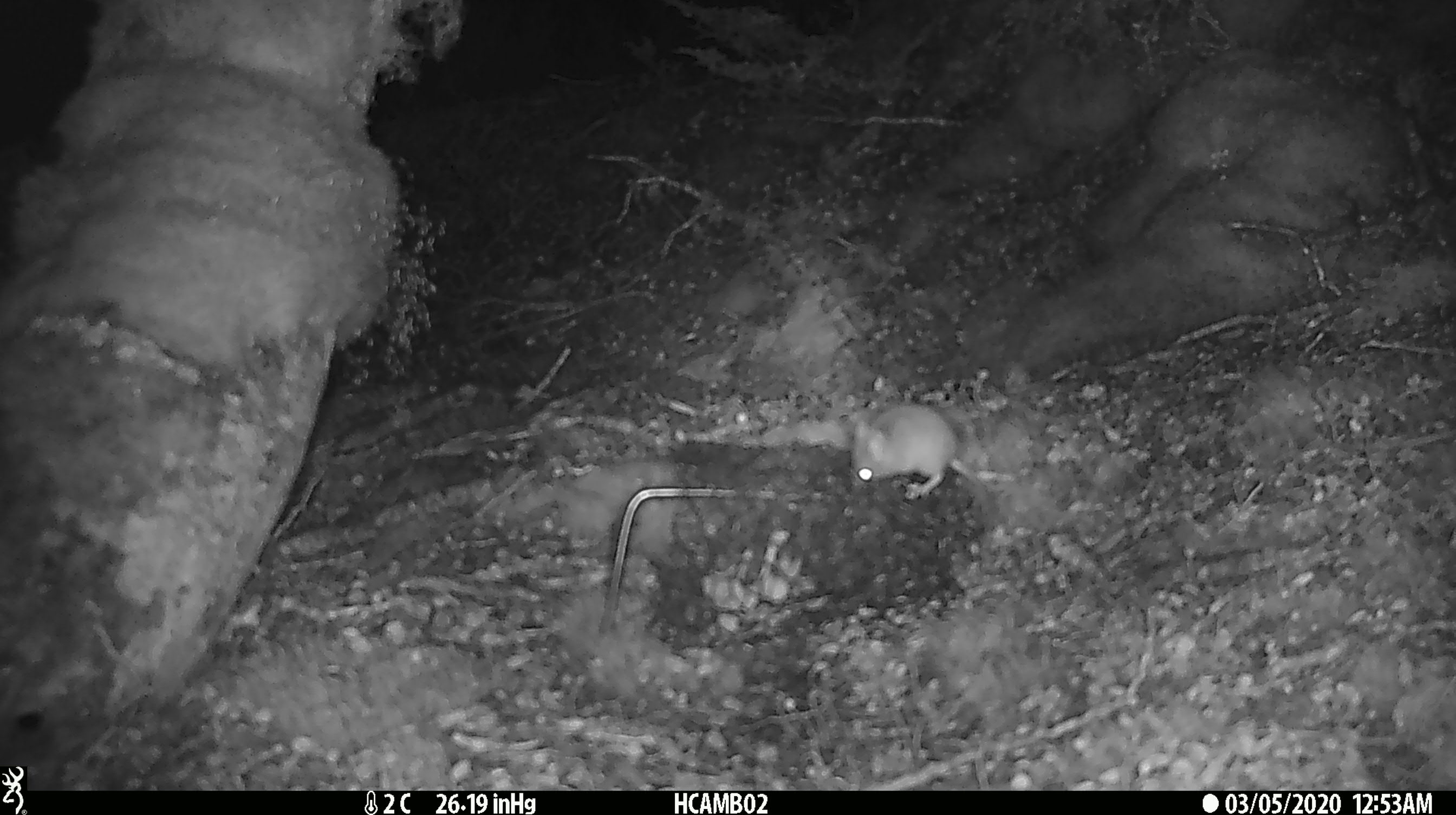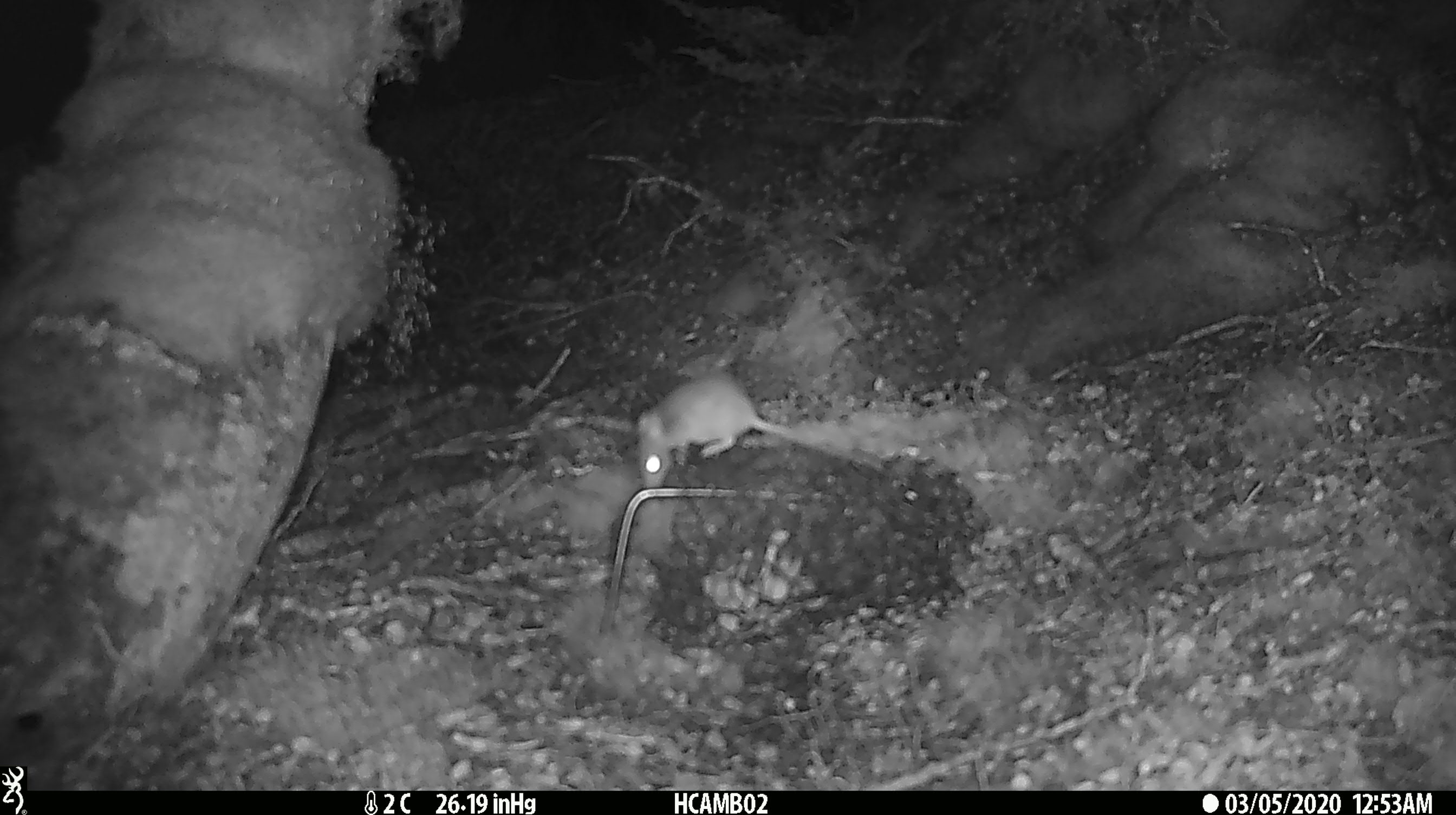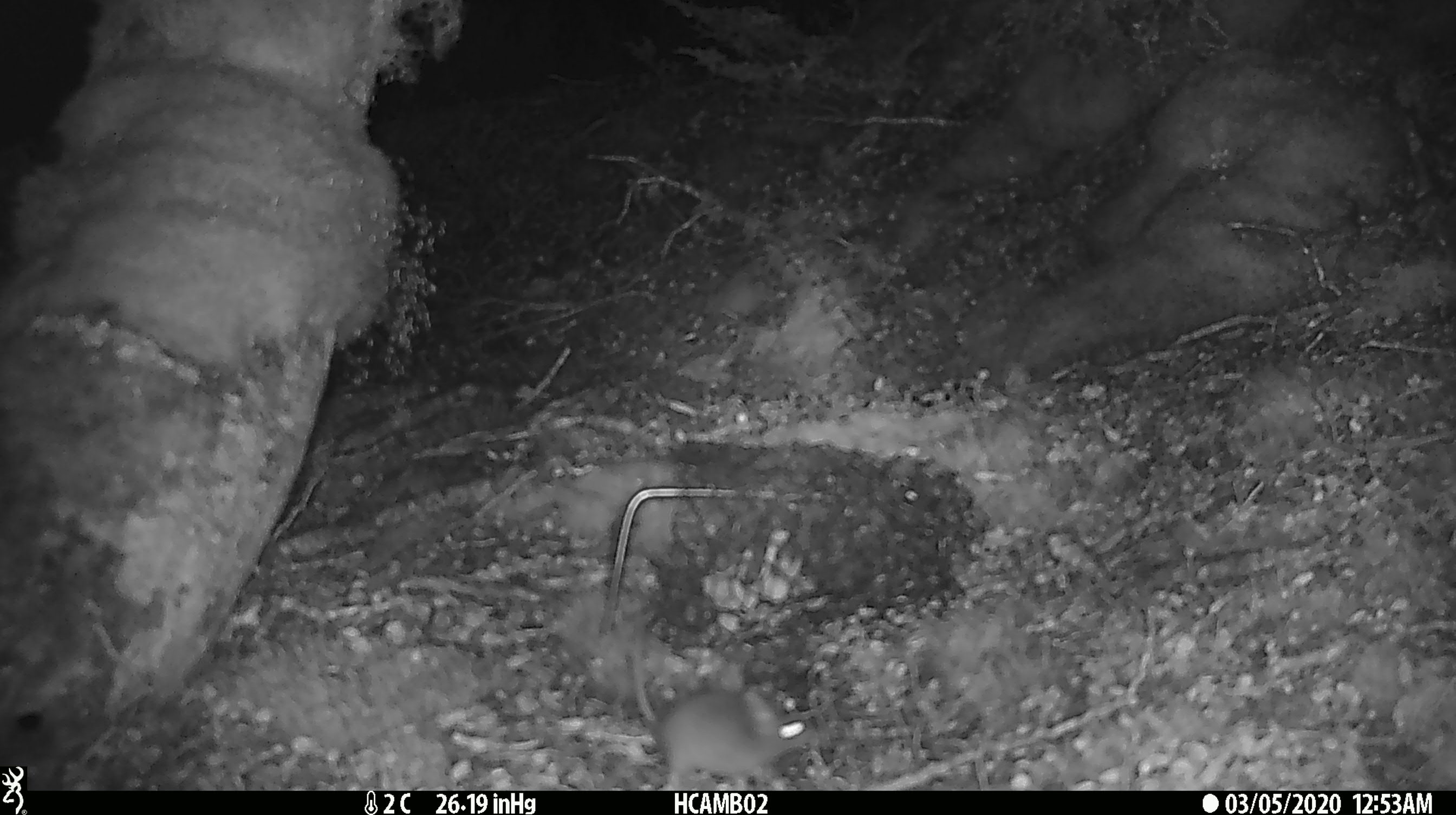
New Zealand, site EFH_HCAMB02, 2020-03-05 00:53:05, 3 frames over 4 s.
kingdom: Animalia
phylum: Chordata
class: Mammalia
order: Rodentia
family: Muridae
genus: Mus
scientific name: Mus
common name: mouse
Mouse (Mus).